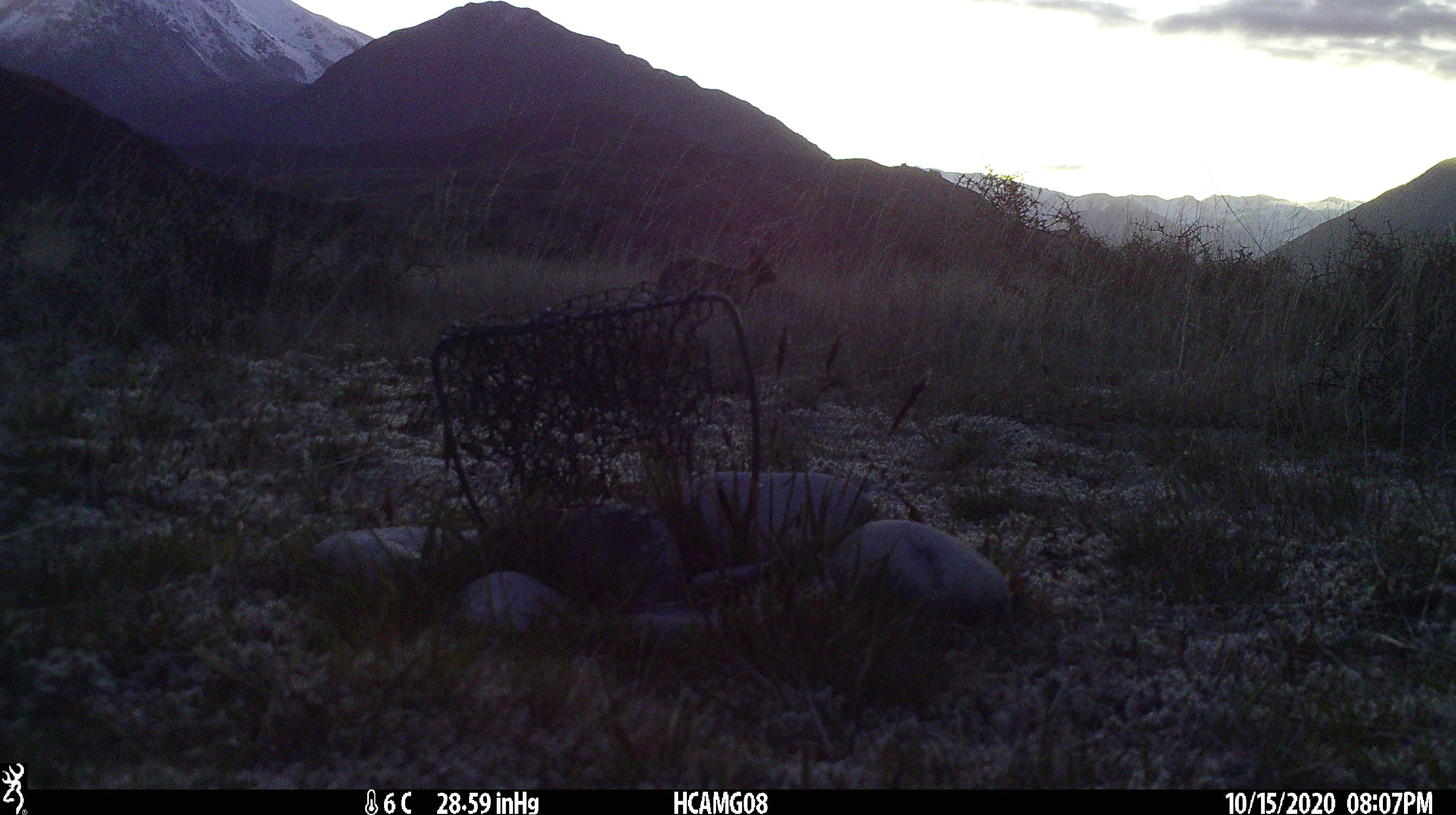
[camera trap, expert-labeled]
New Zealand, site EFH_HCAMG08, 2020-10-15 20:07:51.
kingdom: Animalia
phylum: Chordata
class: Mammalia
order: Lagomorpha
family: Leporidae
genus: Lepus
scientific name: Lepus europaeus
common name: brown hare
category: hare